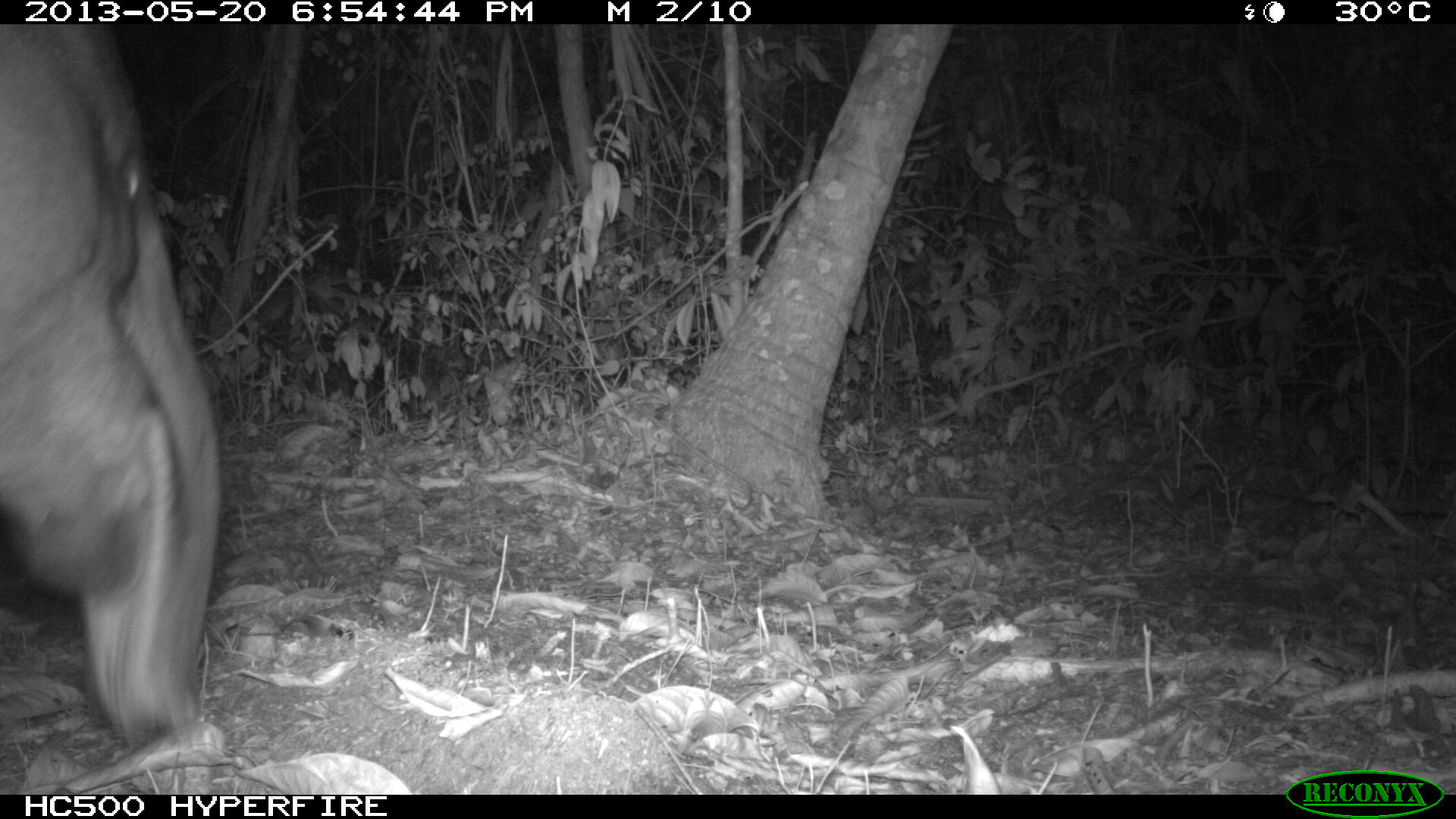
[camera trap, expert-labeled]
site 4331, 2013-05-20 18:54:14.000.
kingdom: Animalia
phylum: Chordata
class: Mammalia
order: Perissodactyla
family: Tapiridae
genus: Tapirus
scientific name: Tapirus bairdii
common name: baird's tapir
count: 1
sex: male